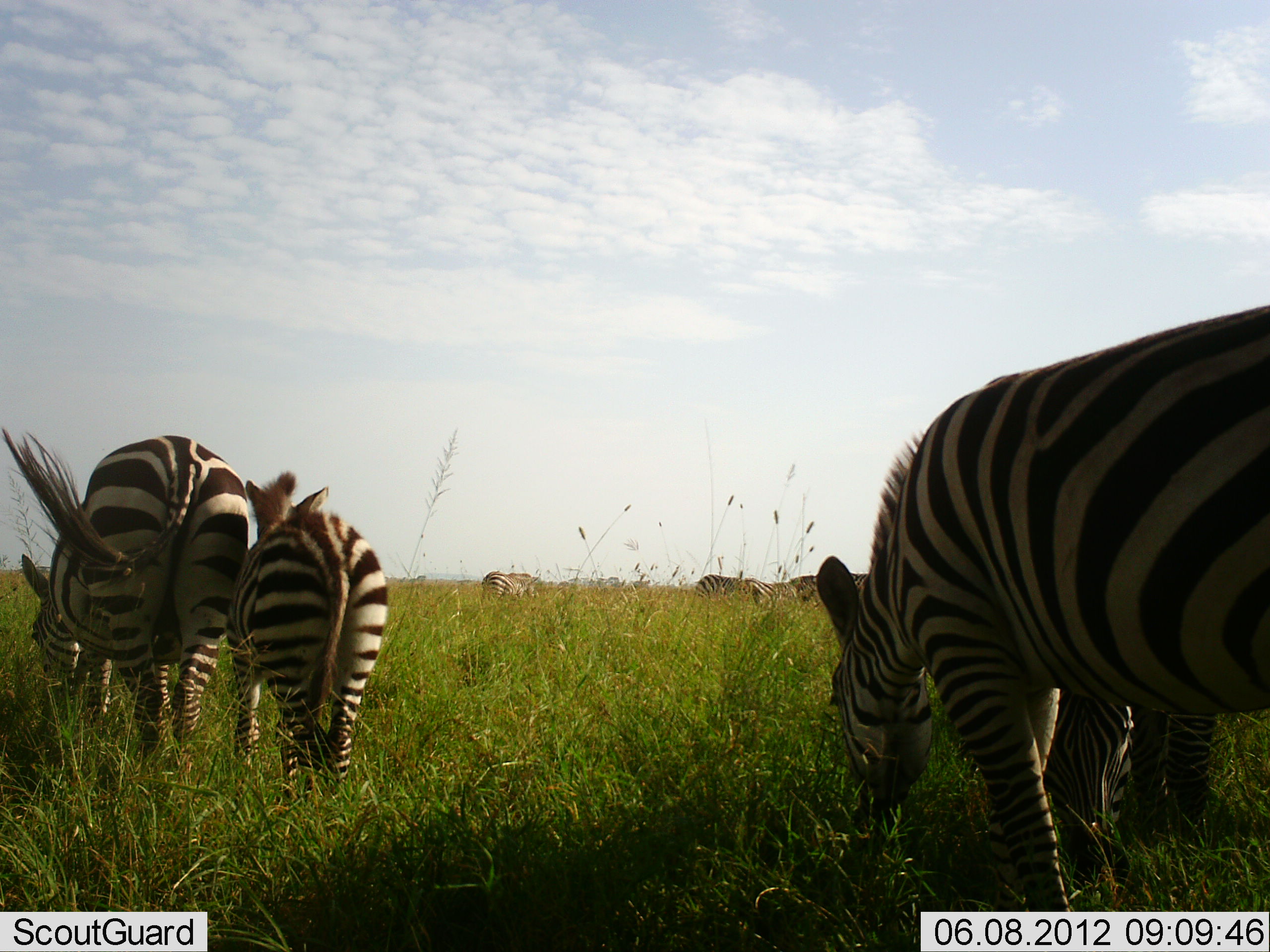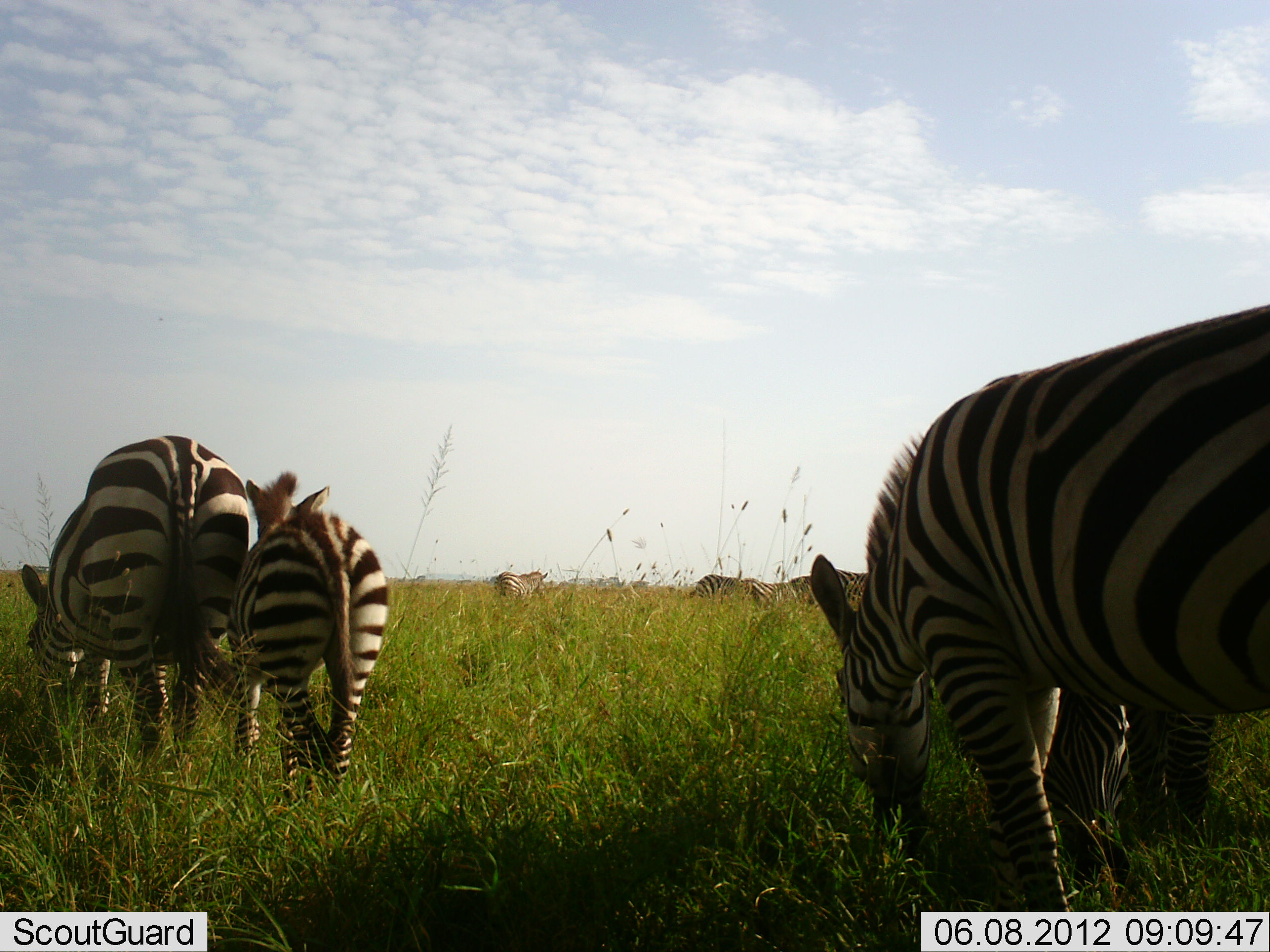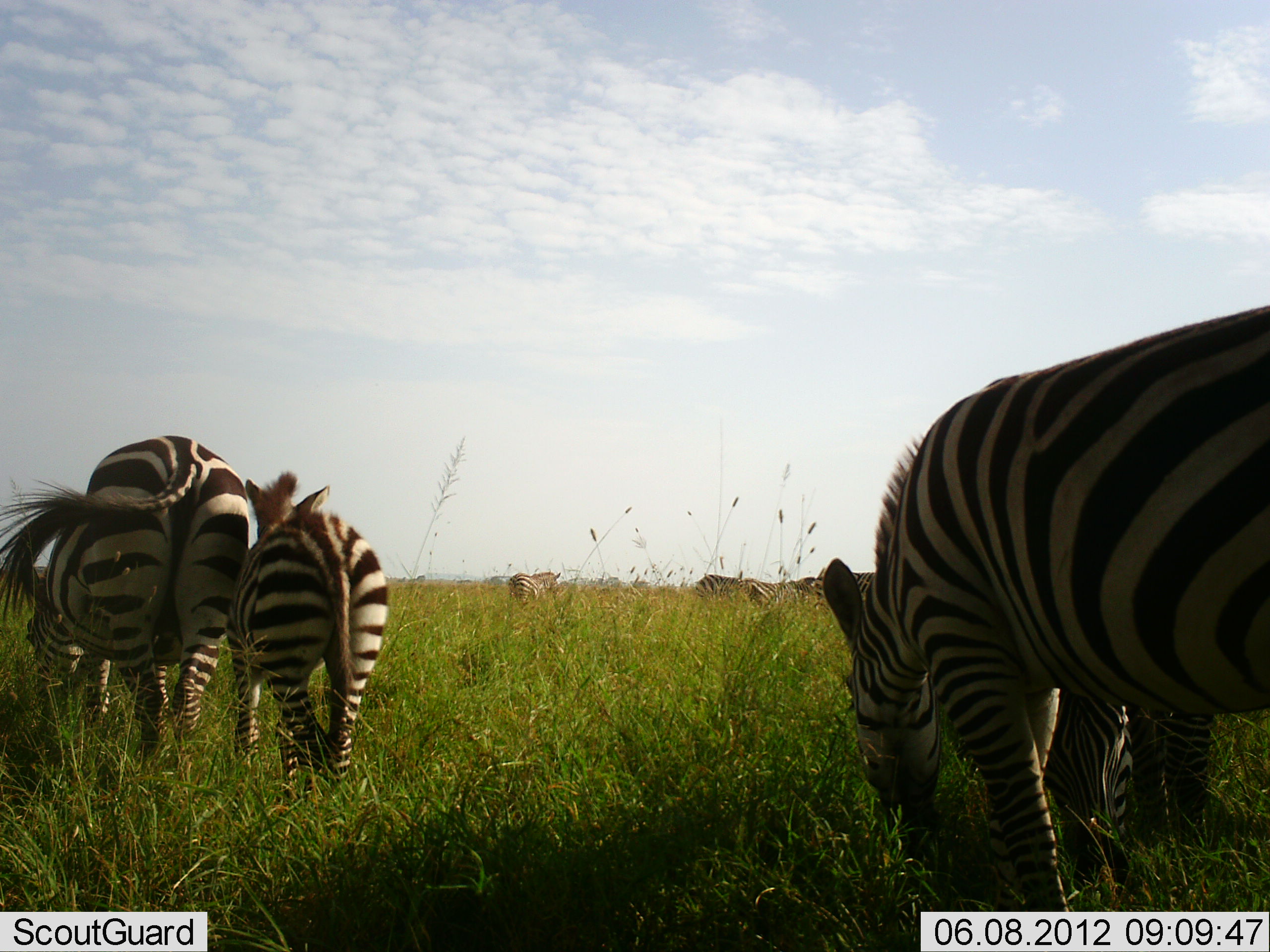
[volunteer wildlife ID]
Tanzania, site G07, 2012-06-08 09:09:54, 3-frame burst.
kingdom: Animalia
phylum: Chordata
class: Mammalia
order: Perissodactyla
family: Equidae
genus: Equus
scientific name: Equus quagga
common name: plains zebra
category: zebra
Zebra (plains zebra) (Equus quagga), count 7. Behavior (volunteer vote fractions): standing 40%, resting 10%, moving 20%, interacting 0%. Young present (vote fraction): 70%. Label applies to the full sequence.